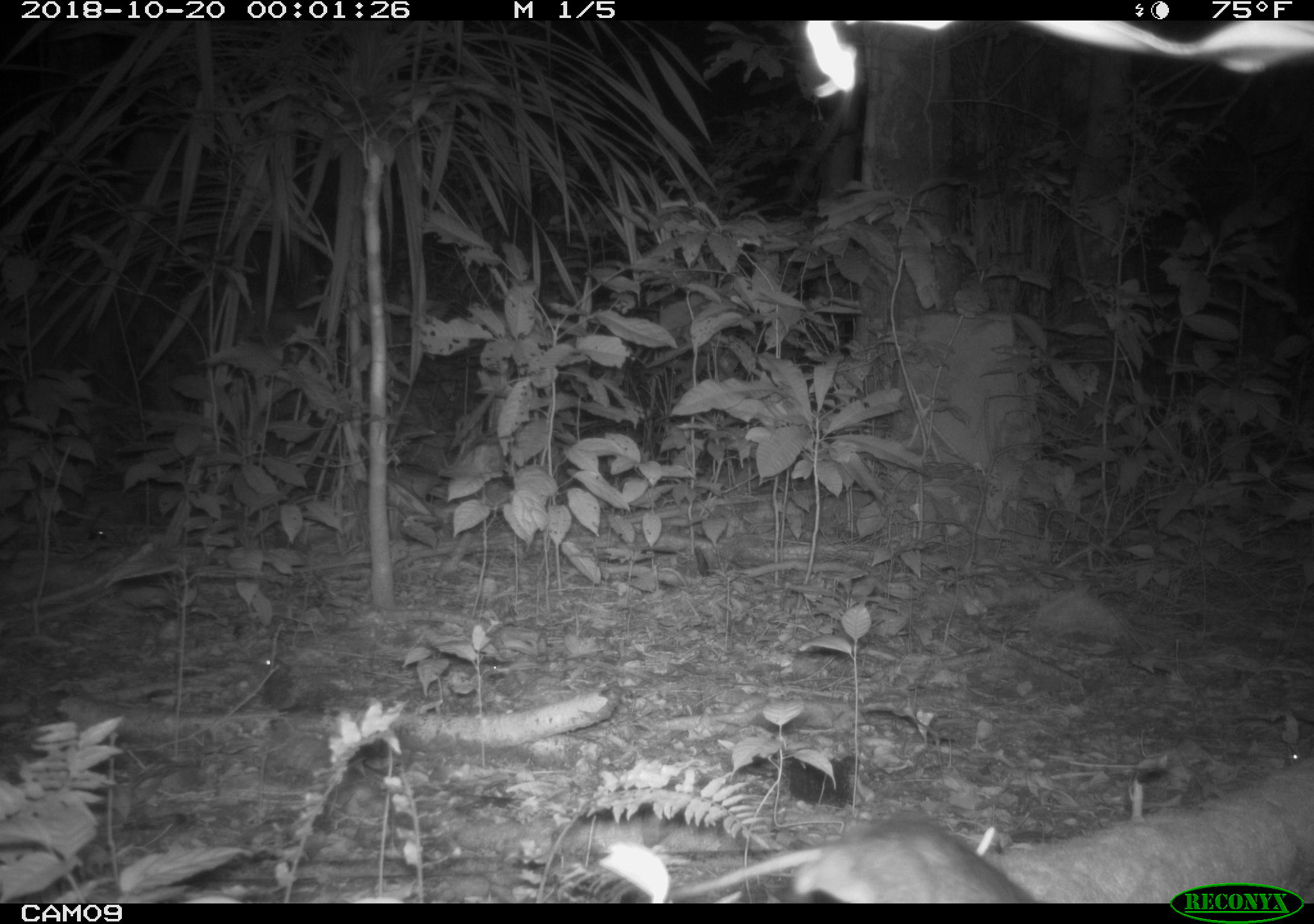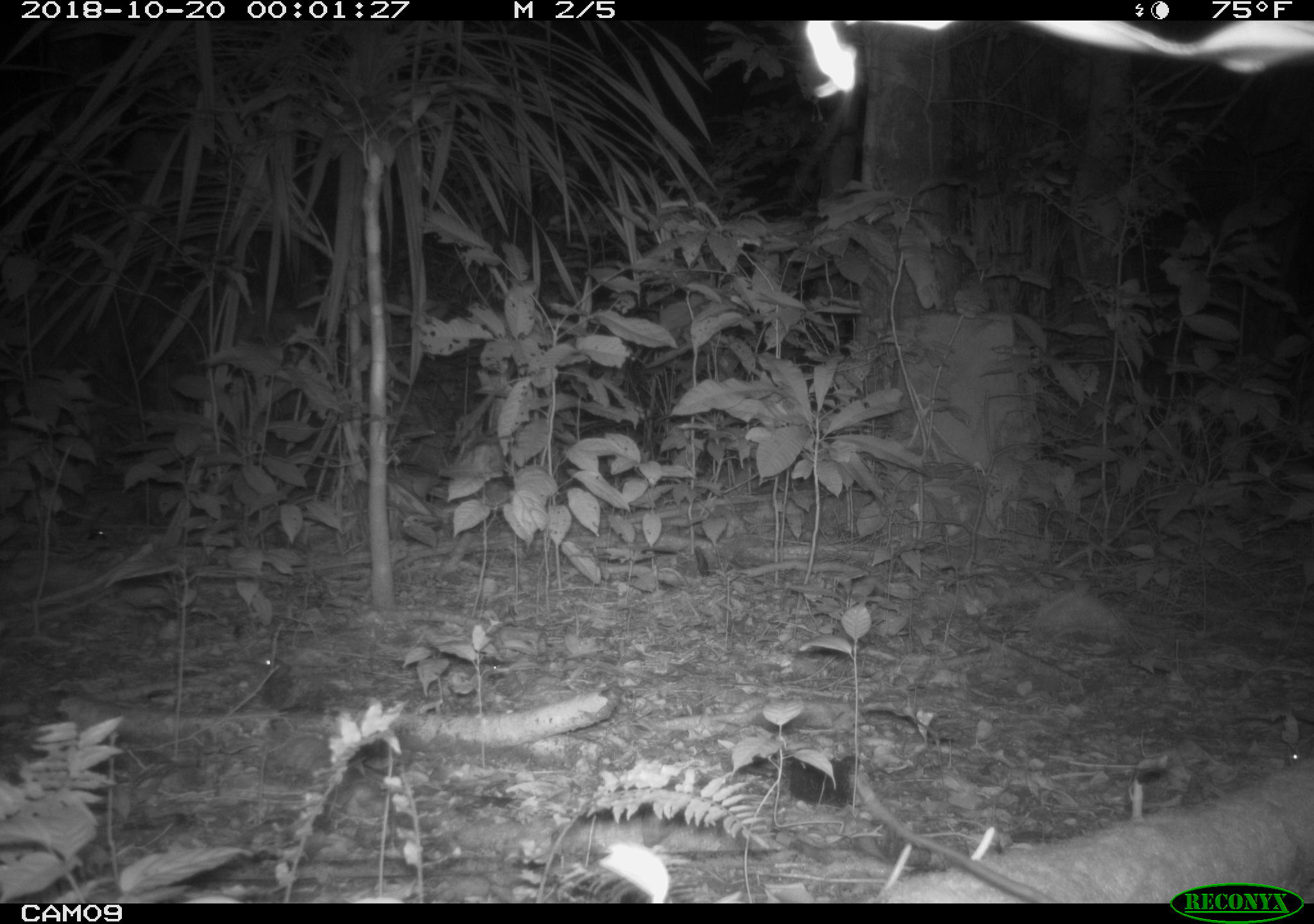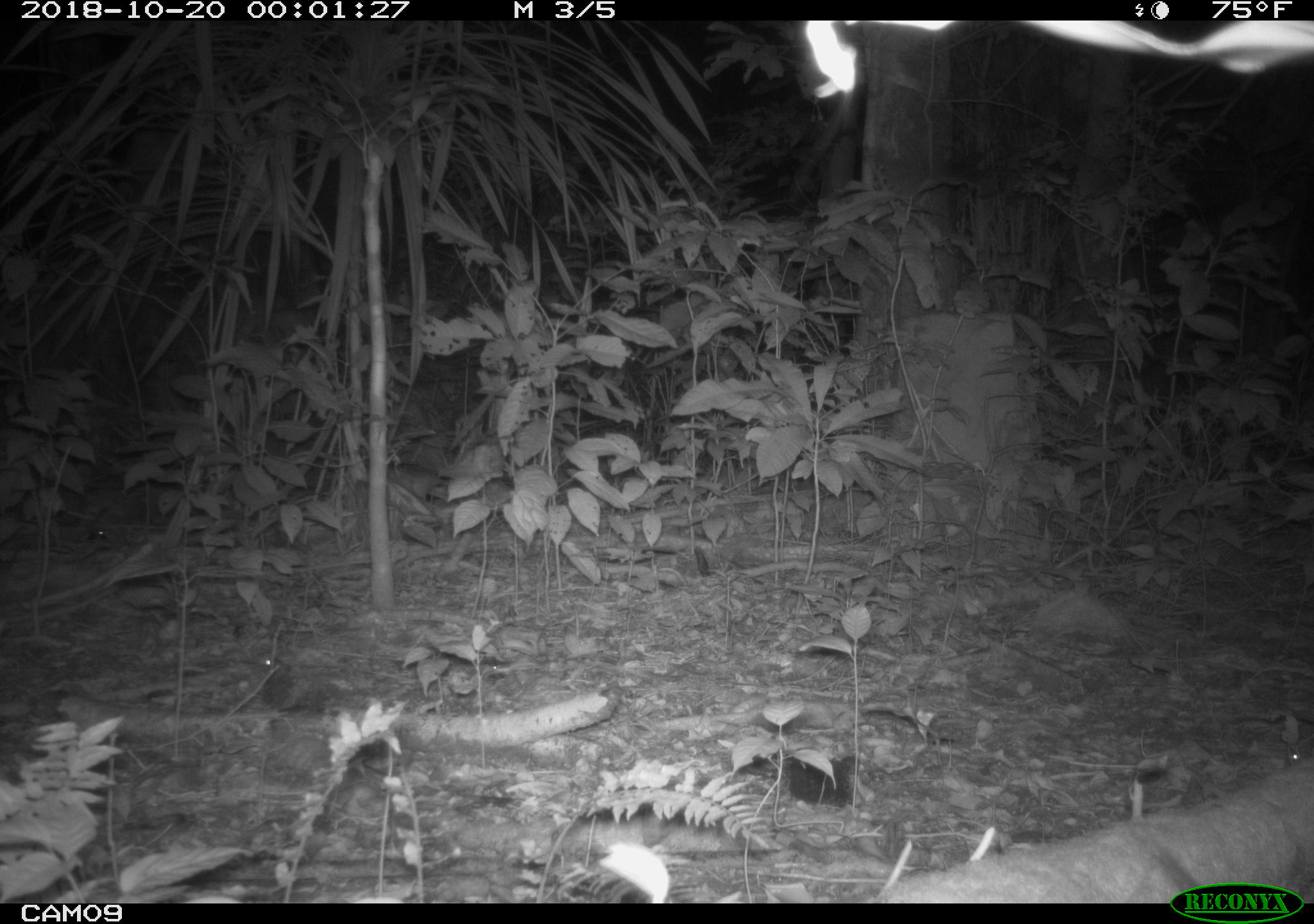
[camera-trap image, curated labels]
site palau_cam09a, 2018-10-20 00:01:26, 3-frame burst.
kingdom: Animalia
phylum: Chordata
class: Mammalia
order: Rodentia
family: Muridae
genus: Rattus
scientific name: Rattus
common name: rat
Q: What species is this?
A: Rat (Rattus).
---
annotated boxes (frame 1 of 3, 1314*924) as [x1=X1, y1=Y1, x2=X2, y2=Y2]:
rat: [x1=607, y1=817, x2=1051, y2=904]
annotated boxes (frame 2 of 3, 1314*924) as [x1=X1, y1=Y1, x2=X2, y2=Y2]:
rat: [x1=847, y1=762, x2=1057, y2=900]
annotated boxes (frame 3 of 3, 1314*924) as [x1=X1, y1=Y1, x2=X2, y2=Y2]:
rat: [x1=1125, y1=774, x2=1200, y2=889]